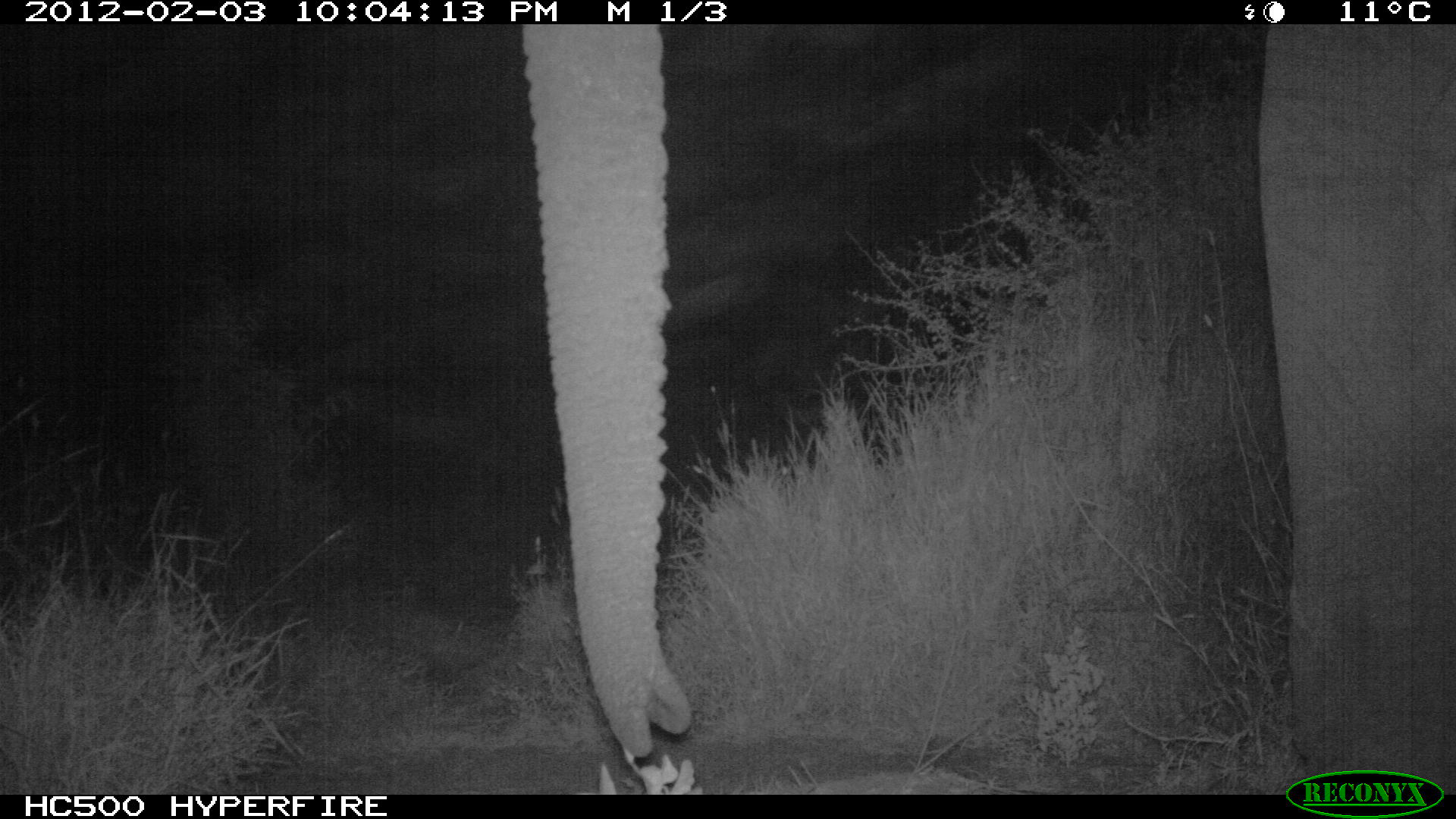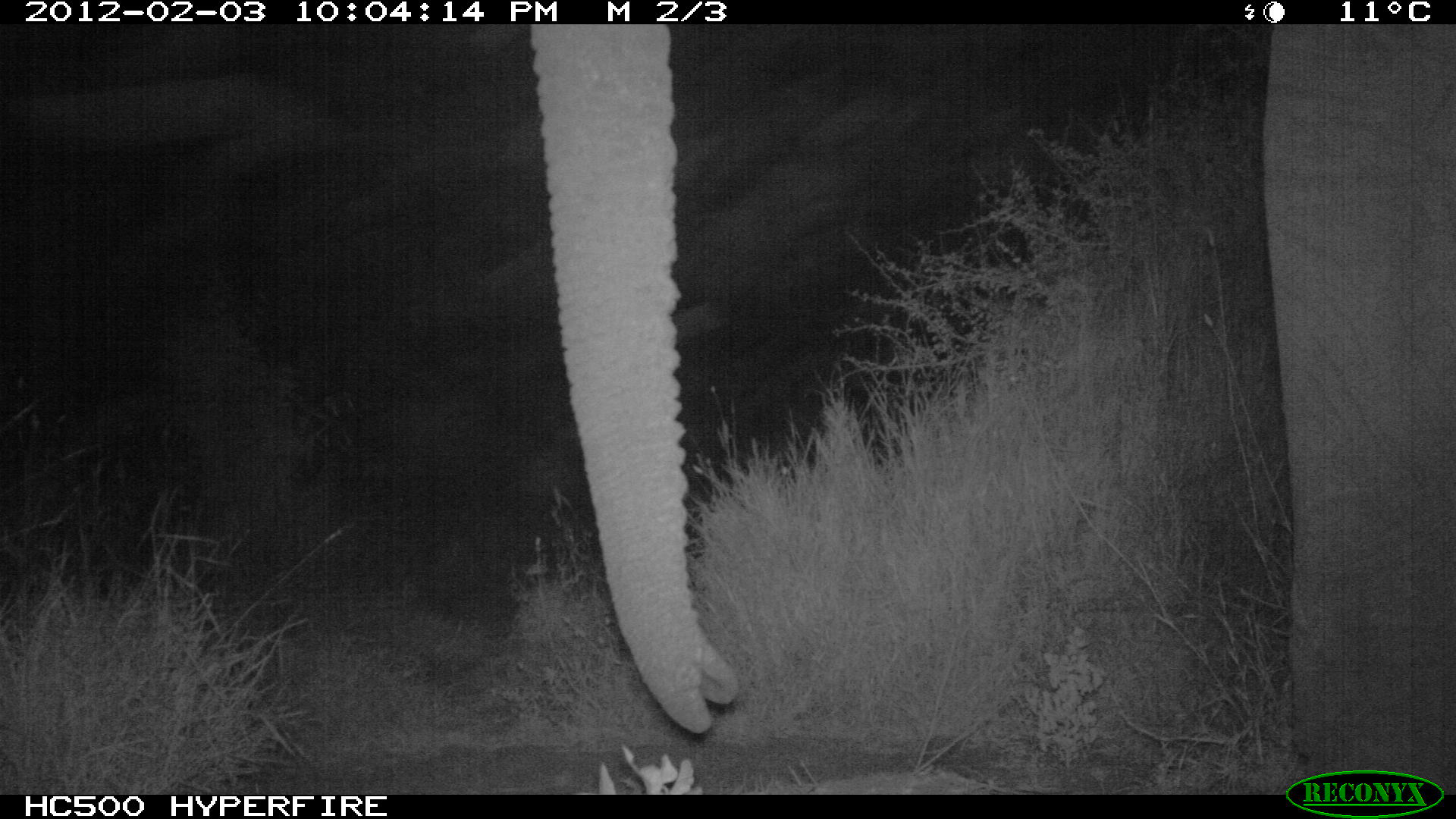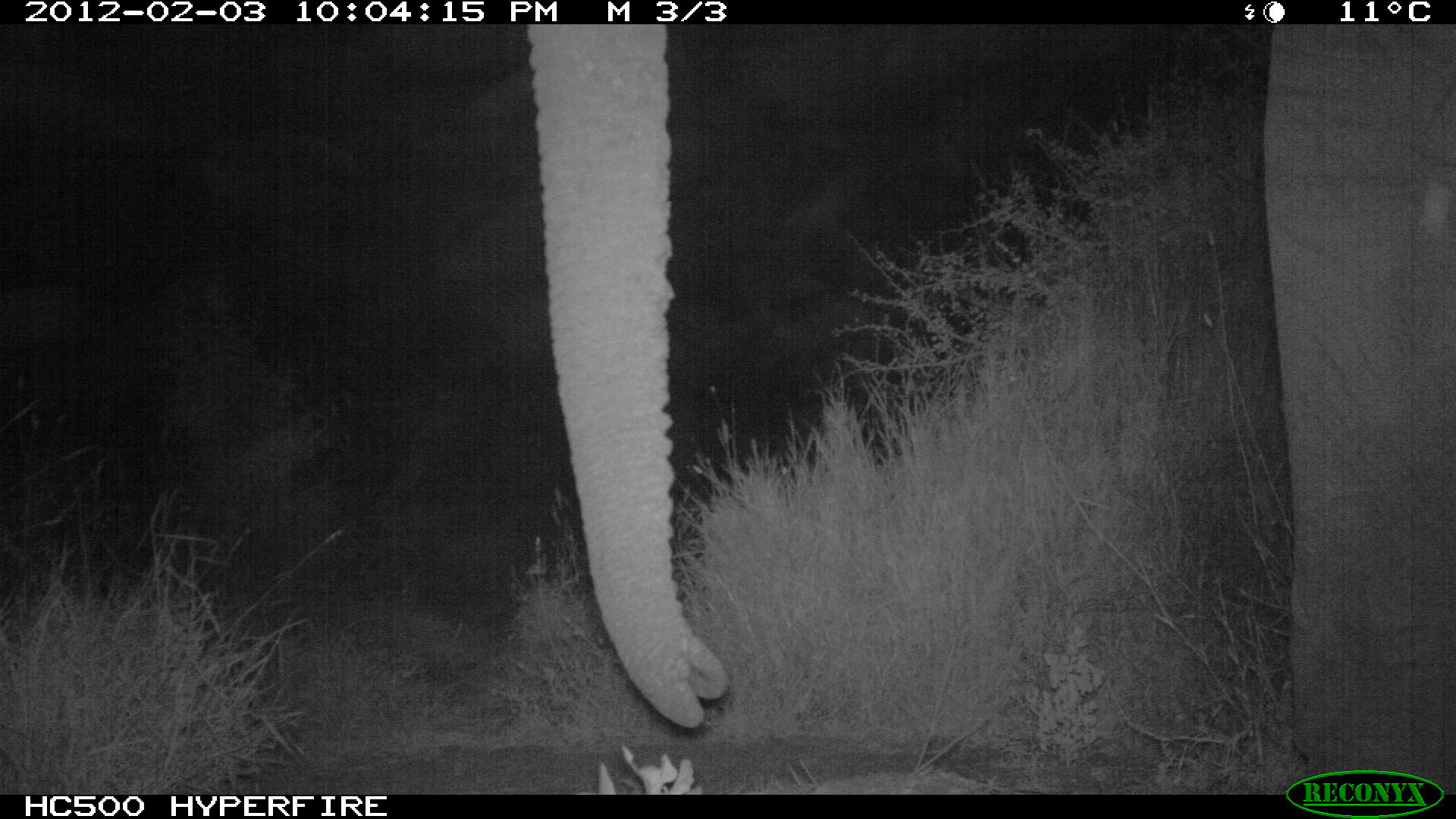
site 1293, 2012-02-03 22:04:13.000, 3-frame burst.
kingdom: Animalia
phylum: Chordata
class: Mammalia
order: Proboscidea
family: Elephantidae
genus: Loxodonta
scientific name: Loxodonta africana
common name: african bush elephant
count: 1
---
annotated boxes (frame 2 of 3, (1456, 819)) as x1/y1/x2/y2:
loxodonta africana: 529/25/1456/795